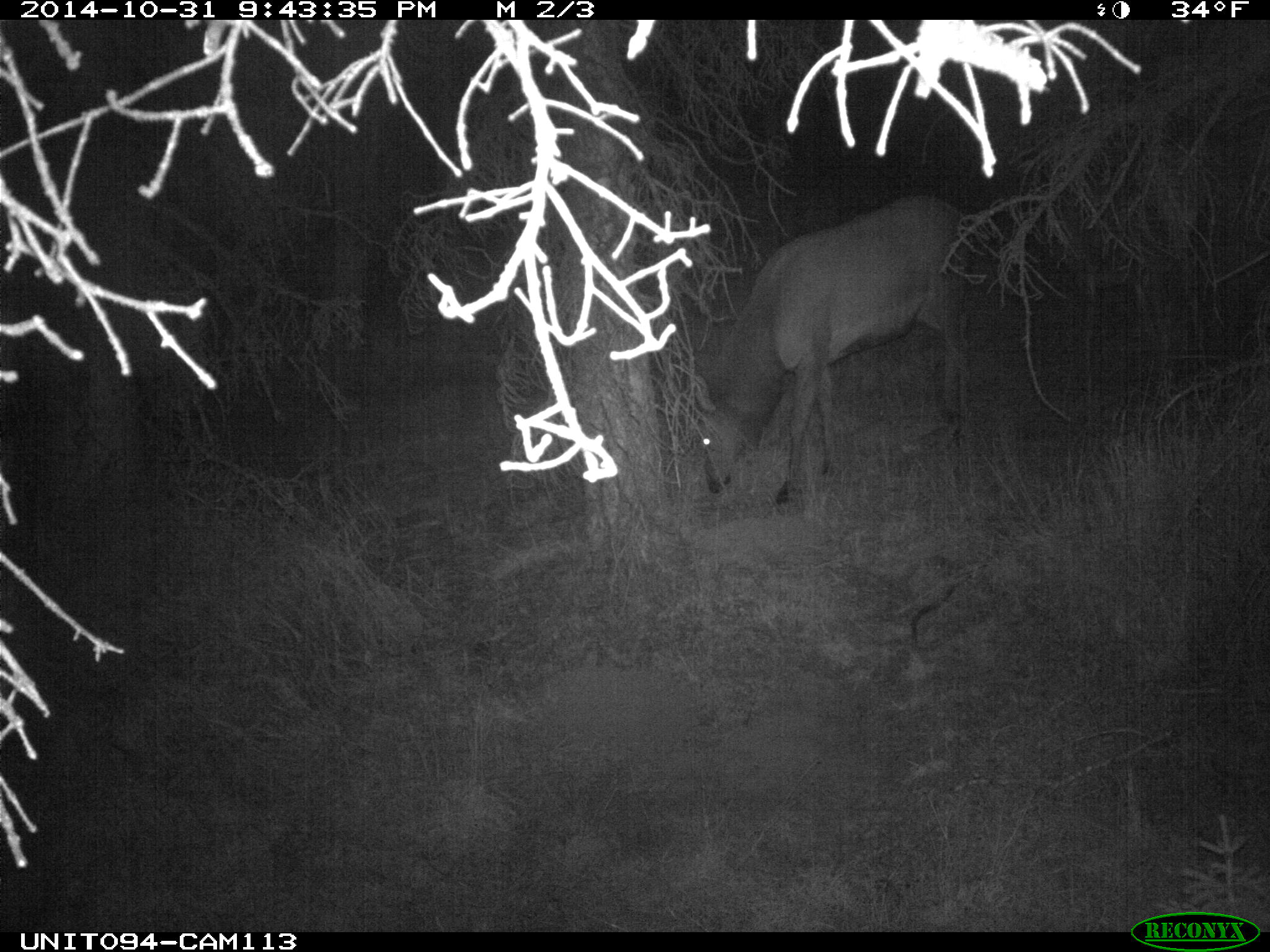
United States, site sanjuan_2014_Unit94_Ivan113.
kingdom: Animalia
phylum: Chordata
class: Mammalia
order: Artiodactyla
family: Cervidae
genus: Cervus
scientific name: Cervus elaphus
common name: red deer